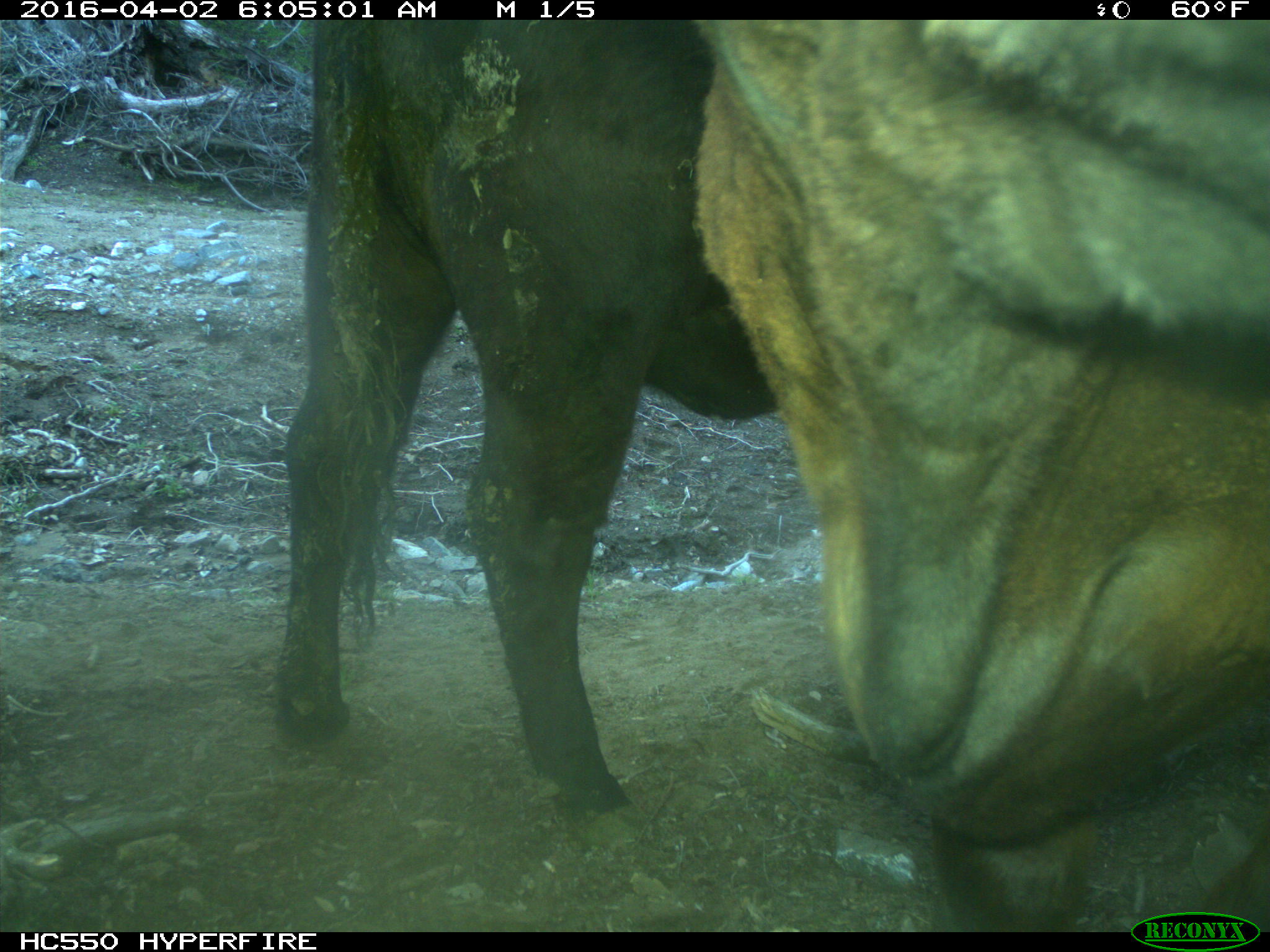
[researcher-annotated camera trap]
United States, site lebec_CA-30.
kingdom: Animalia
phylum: Chordata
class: Mammalia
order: Artiodactyla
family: Bovidae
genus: Bos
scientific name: Bos taurus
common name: domestic cow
Bos taurus (domestic cow).